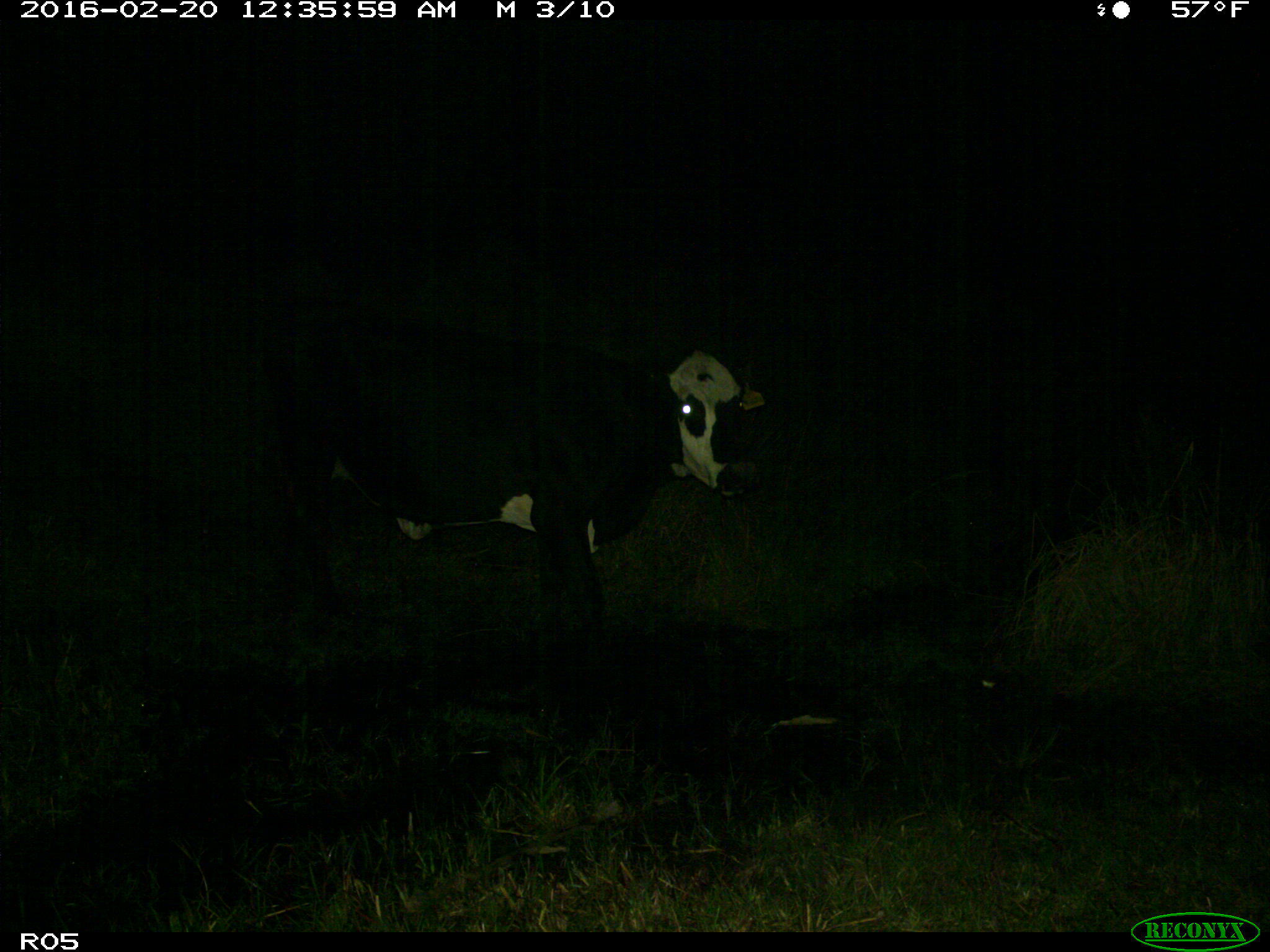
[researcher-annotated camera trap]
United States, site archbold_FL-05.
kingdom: Animalia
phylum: Chordata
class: Mammalia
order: Artiodactyla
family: Bovidae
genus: Bos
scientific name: Bos taurus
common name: domestic cow